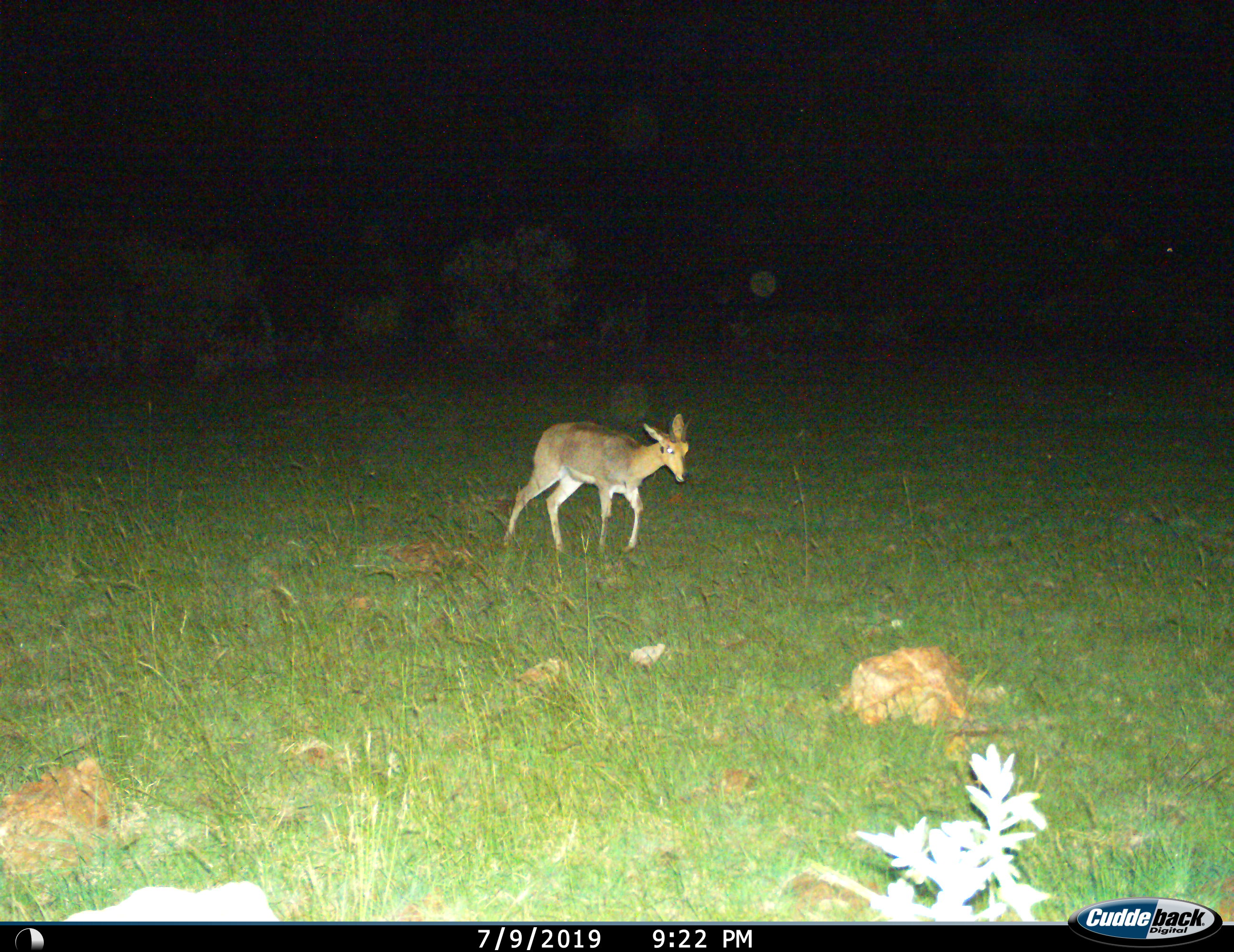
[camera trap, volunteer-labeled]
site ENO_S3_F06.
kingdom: Animalia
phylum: Chordata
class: Mammalia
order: Artiodactyla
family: Bovidae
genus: Redunca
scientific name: Redunca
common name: reedbuck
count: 1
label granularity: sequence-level